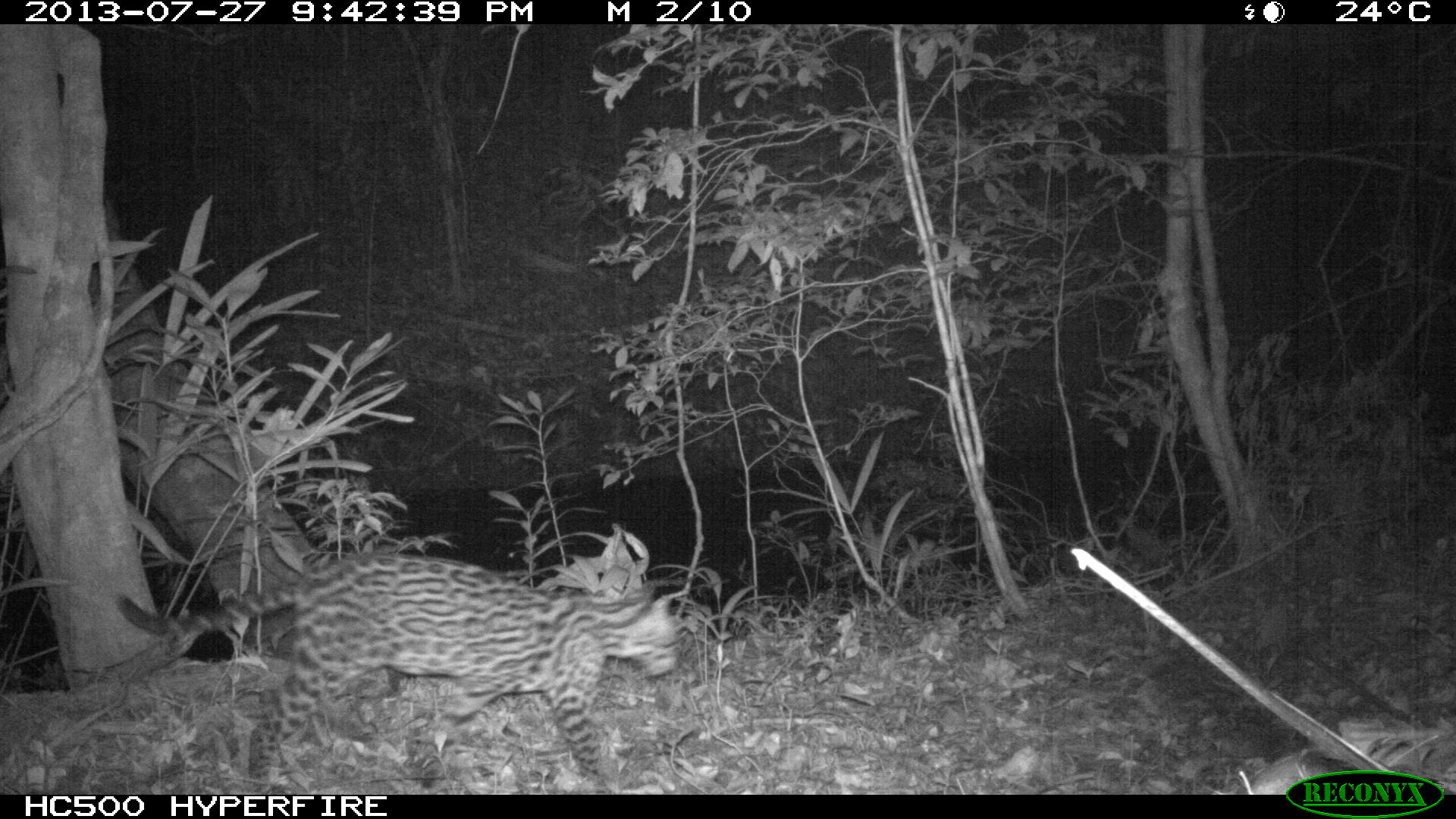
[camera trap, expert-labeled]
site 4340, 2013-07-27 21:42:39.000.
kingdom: Animalia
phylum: Chordata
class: Mammalia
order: Carnivora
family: Felidae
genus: Leopardus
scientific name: Leopardus pardalis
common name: ocelot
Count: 1.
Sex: female.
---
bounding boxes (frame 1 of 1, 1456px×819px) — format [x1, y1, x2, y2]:
leopardus pardalis: [111, 548, 680, 793]